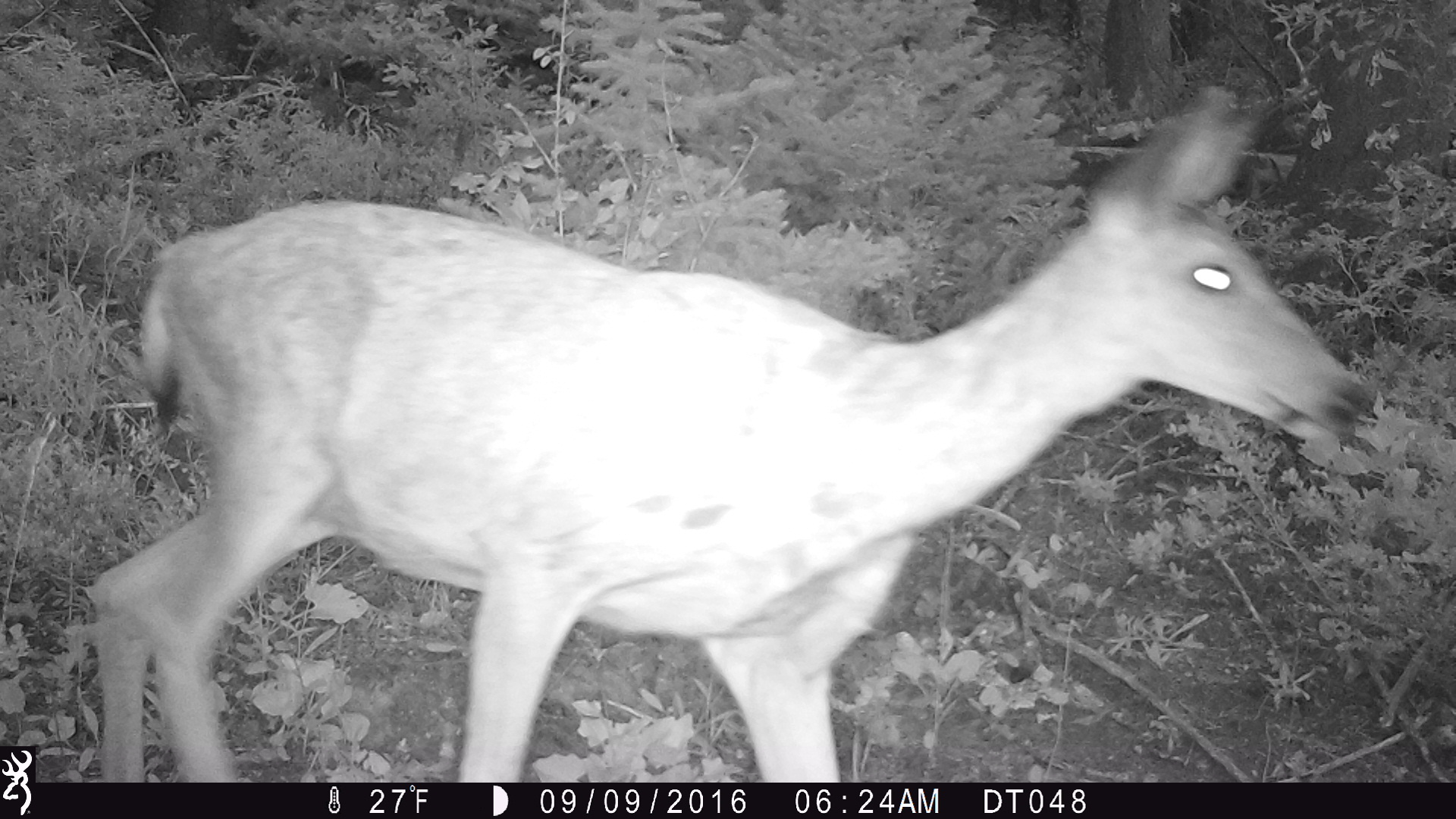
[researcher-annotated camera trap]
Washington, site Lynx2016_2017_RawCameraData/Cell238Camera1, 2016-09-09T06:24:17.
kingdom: Animalia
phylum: Chordata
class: Mammalia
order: Artiodactyla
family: Cervidae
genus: Odocoileus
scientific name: Odocoileus hemionus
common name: mule deer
Odocoileus hemionus (mule deer). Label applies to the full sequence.